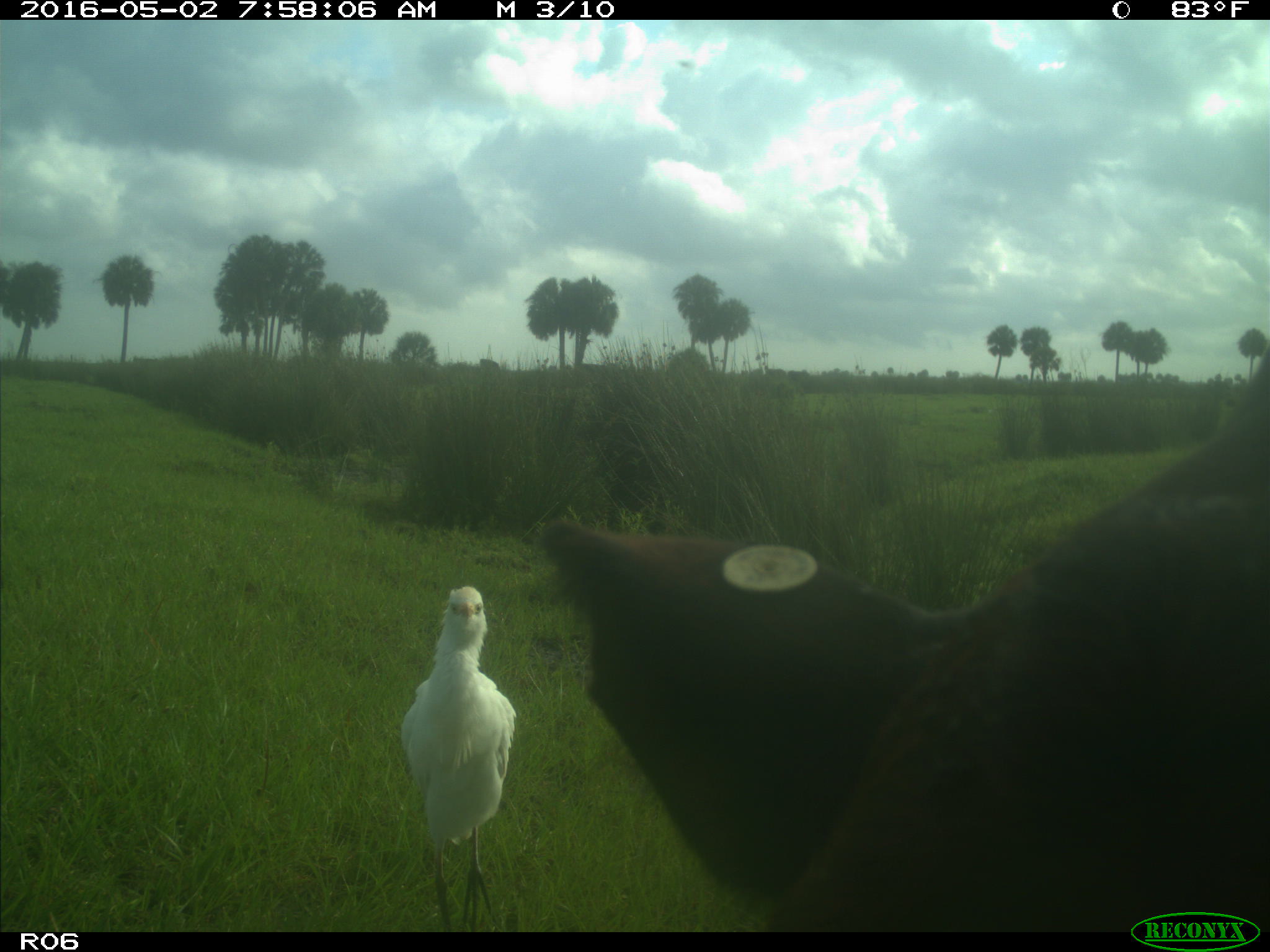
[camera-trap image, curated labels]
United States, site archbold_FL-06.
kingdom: Animalia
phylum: Chordata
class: Mammalia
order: Artiodactyla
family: Bovidae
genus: Bos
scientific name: Bos taurus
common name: domestic cow